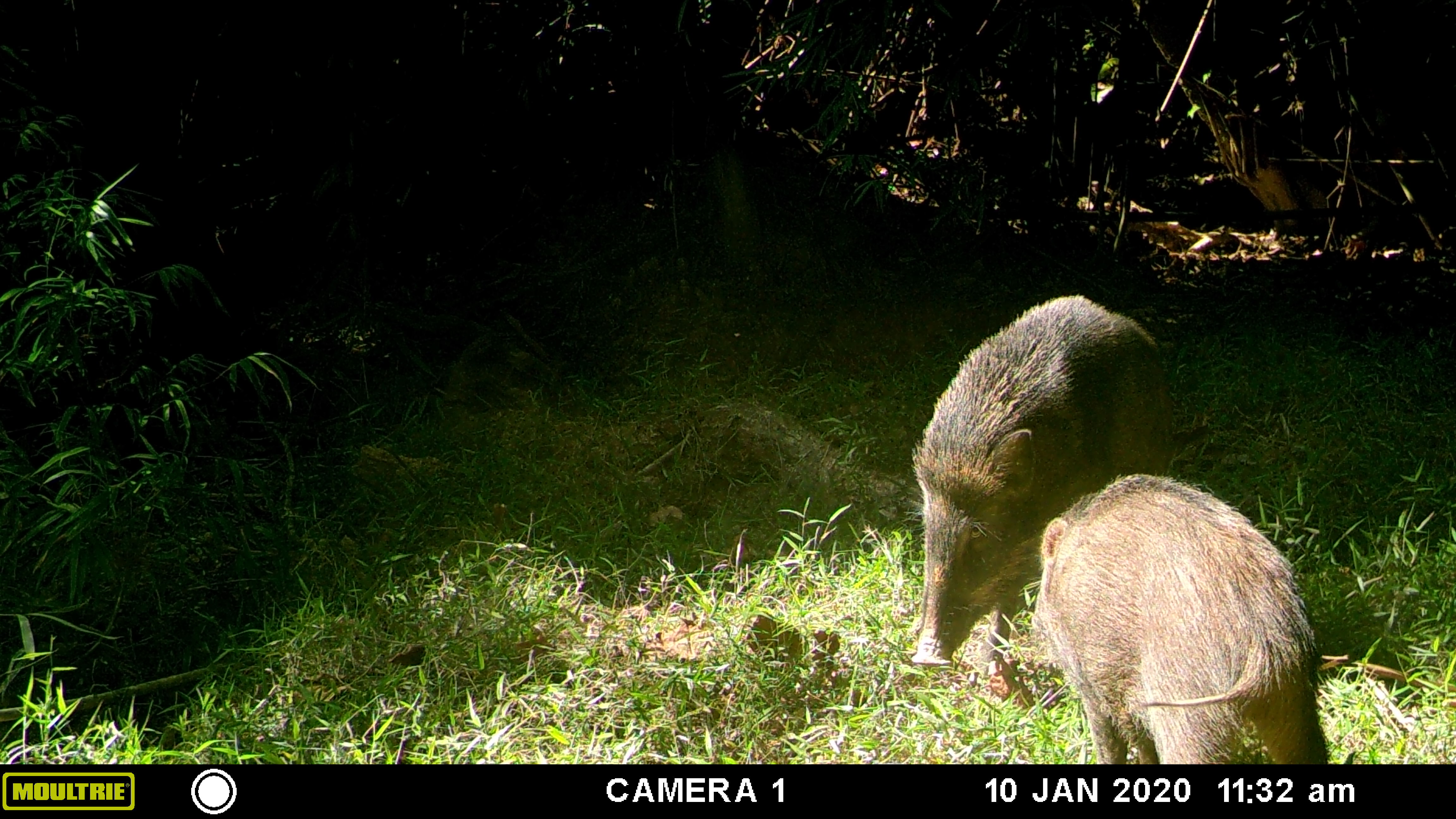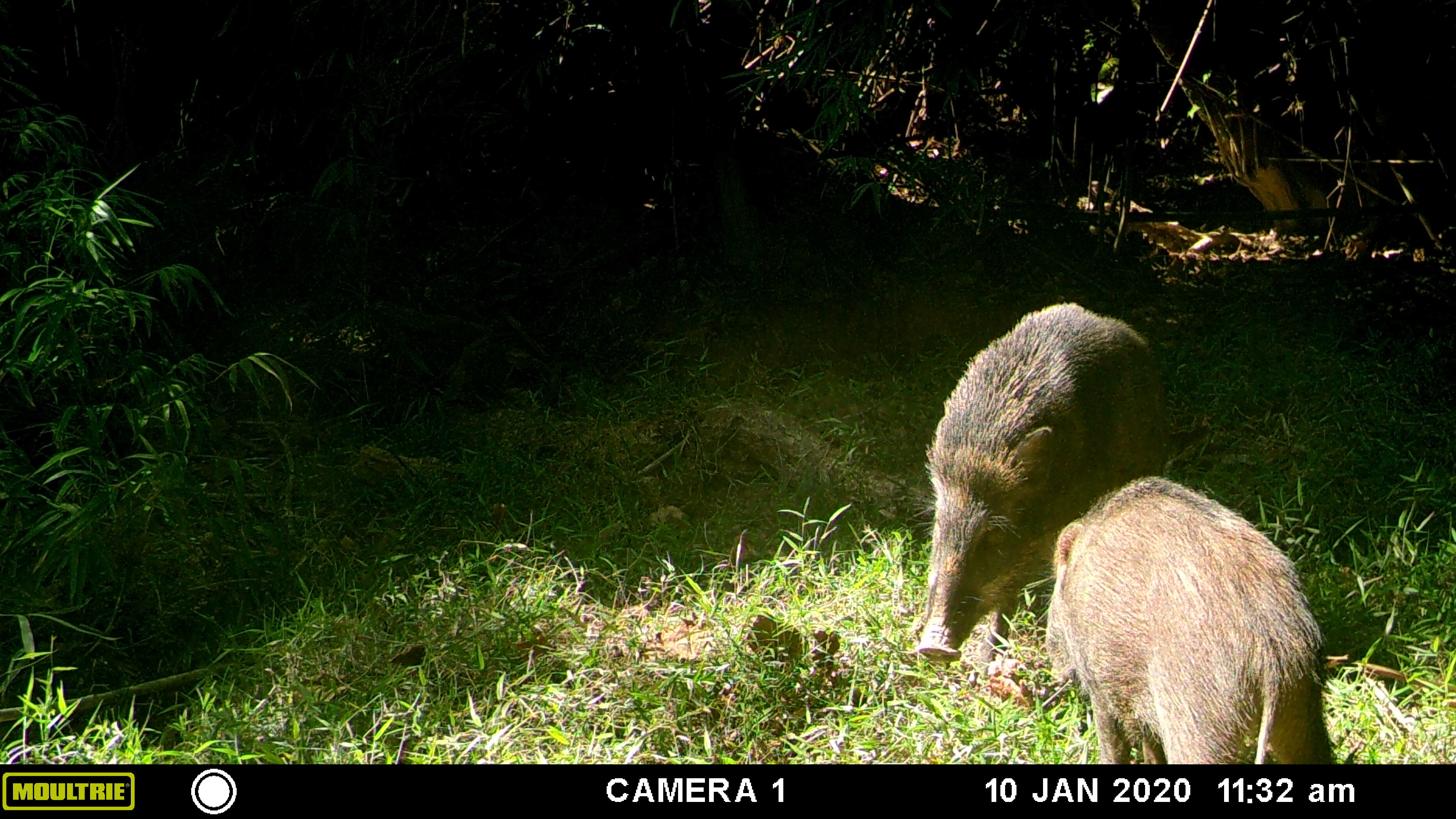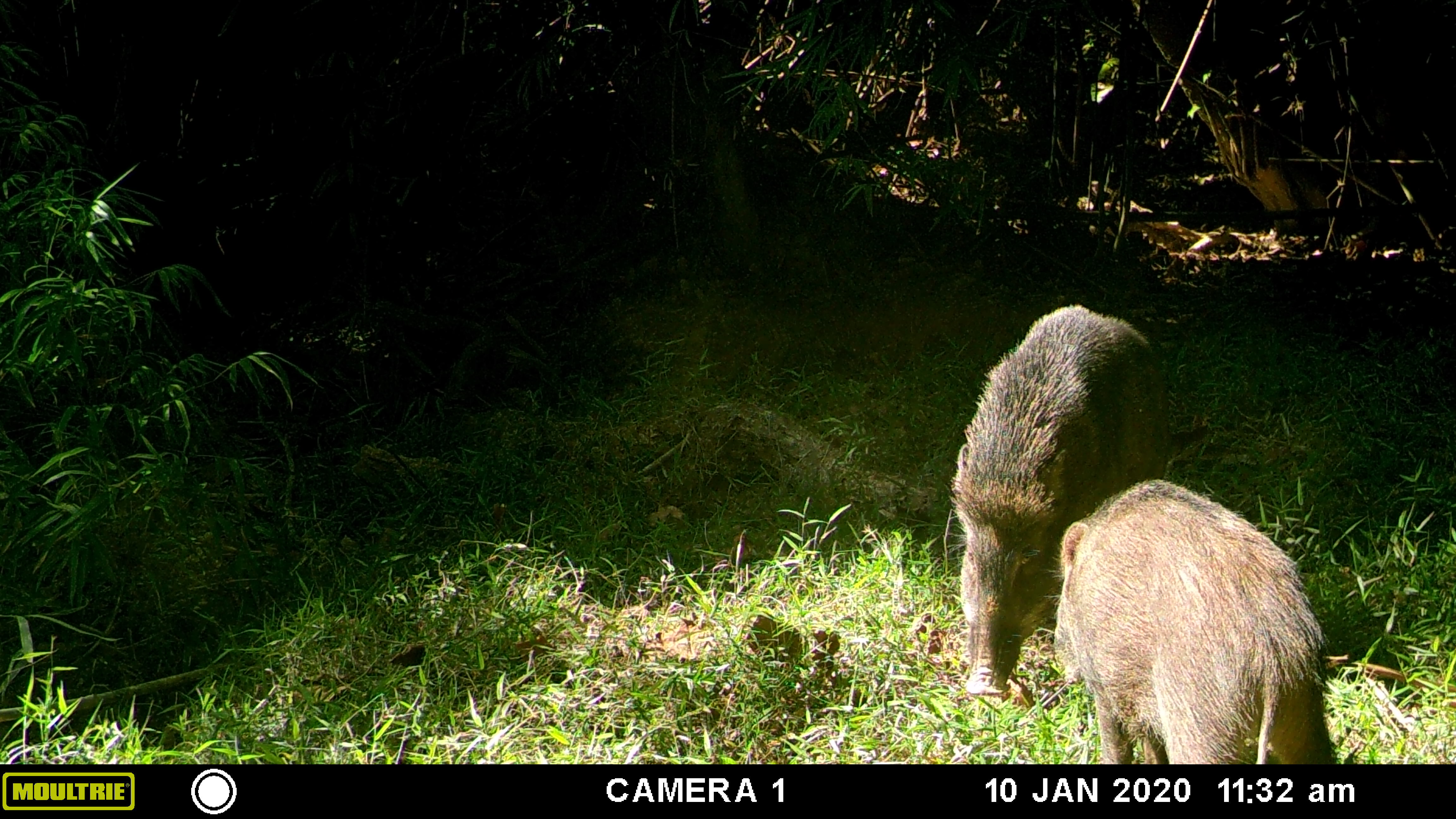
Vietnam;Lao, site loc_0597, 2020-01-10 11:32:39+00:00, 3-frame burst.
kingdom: Animalia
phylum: Chordata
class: Mammalia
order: Artiodactyla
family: Suidae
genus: Sus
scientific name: Sus scrofa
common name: eurasian wild pig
Eurasian wild pig (Sus scrofa). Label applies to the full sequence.